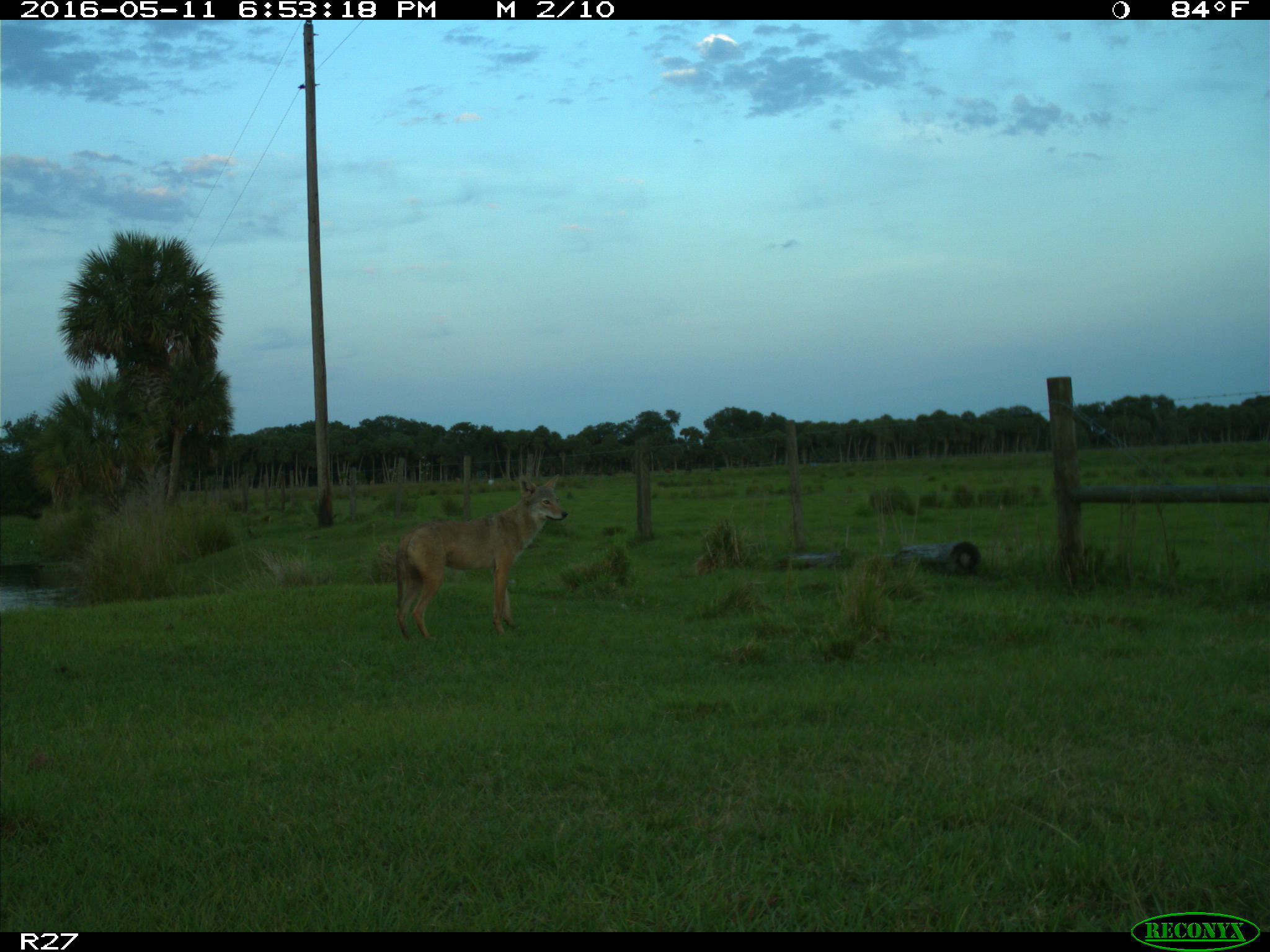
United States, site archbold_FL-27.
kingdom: Animalia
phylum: Chordata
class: Mammalia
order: Carnivora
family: Canidae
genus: Canis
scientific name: Canis latrans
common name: coyote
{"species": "Canis latrans (coyote)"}